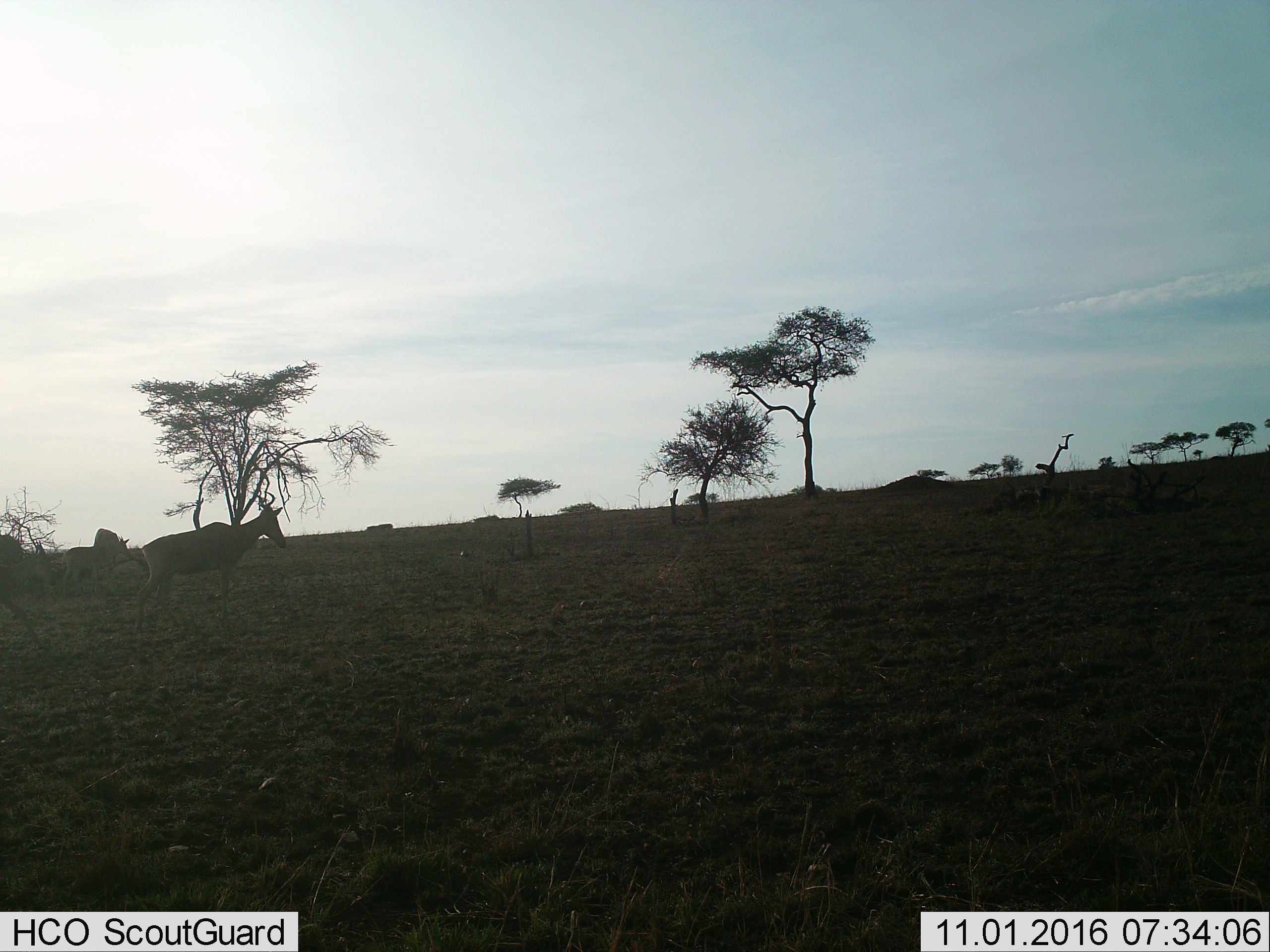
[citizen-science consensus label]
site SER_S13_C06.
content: unidentified animal